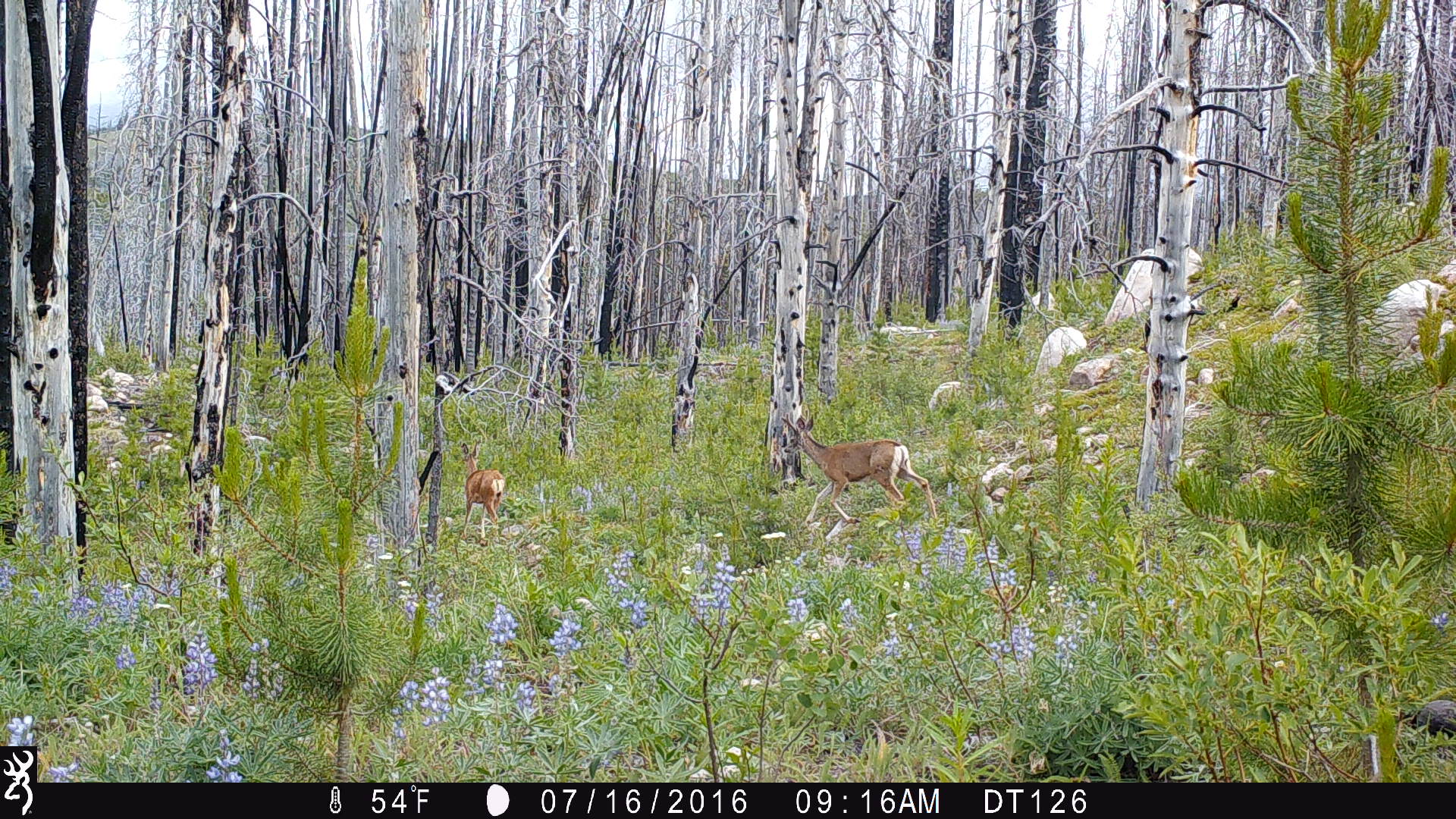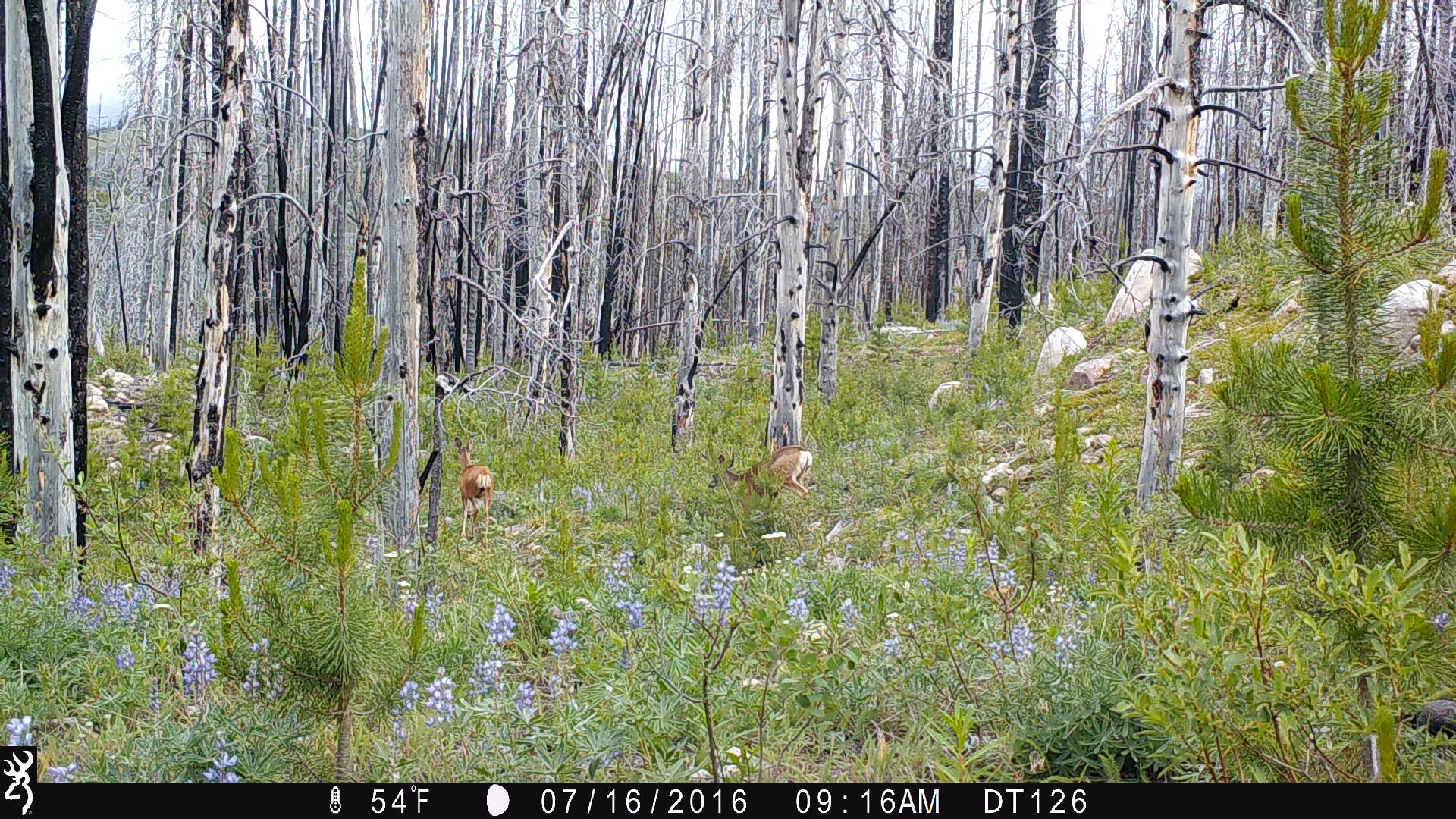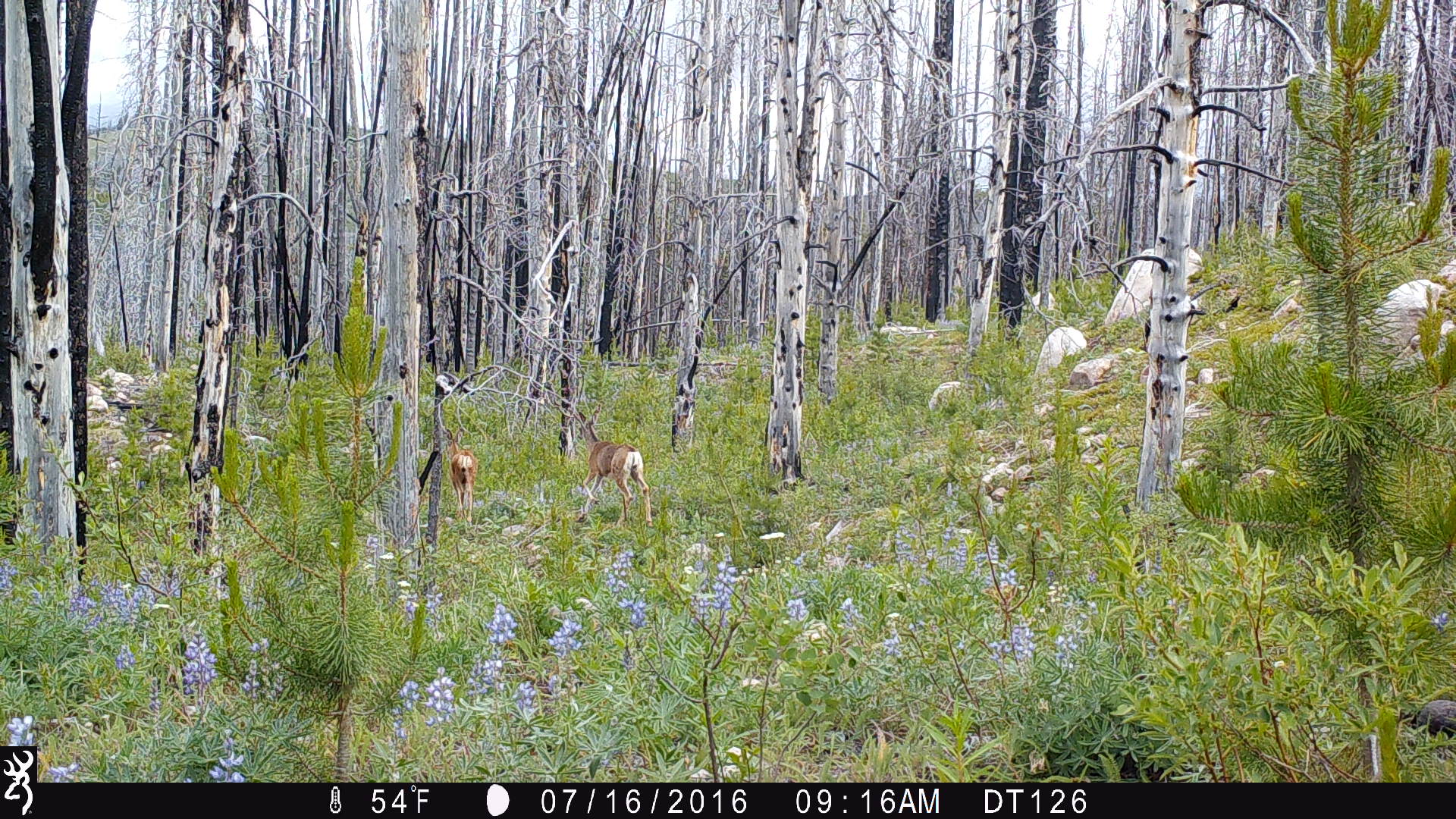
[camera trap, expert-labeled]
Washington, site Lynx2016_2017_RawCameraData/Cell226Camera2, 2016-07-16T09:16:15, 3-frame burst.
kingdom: Animalia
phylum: Chordata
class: Mammalia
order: Artiodactyla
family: Cervidae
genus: Odocoileus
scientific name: Odocoileus hemionus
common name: mule deer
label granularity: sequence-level